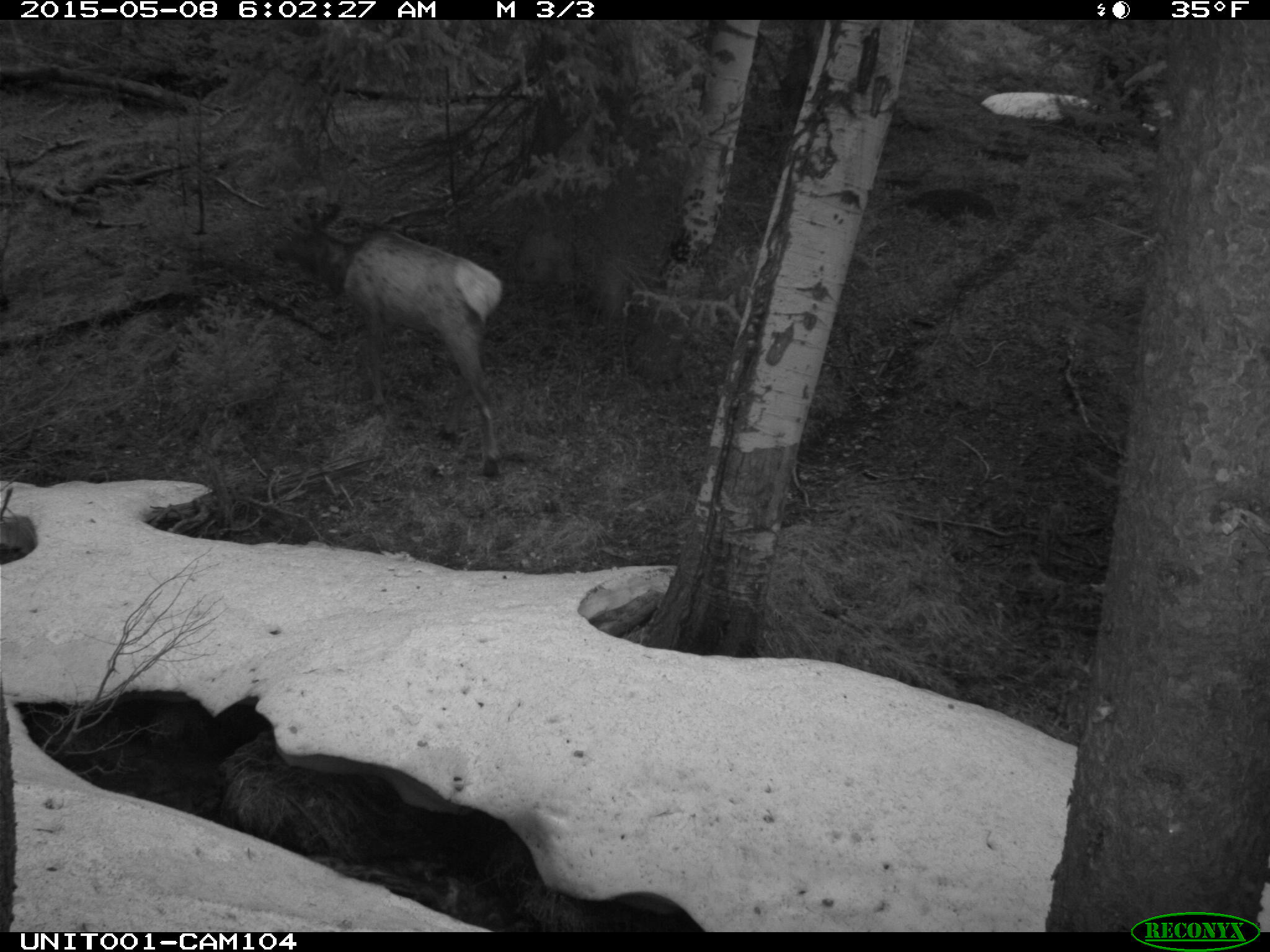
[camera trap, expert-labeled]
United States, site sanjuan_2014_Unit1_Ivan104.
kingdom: Animalia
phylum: Chordata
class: Mammalia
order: Artiodactyla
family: Cervidae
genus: Cervus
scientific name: Cervus elaphus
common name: red deer